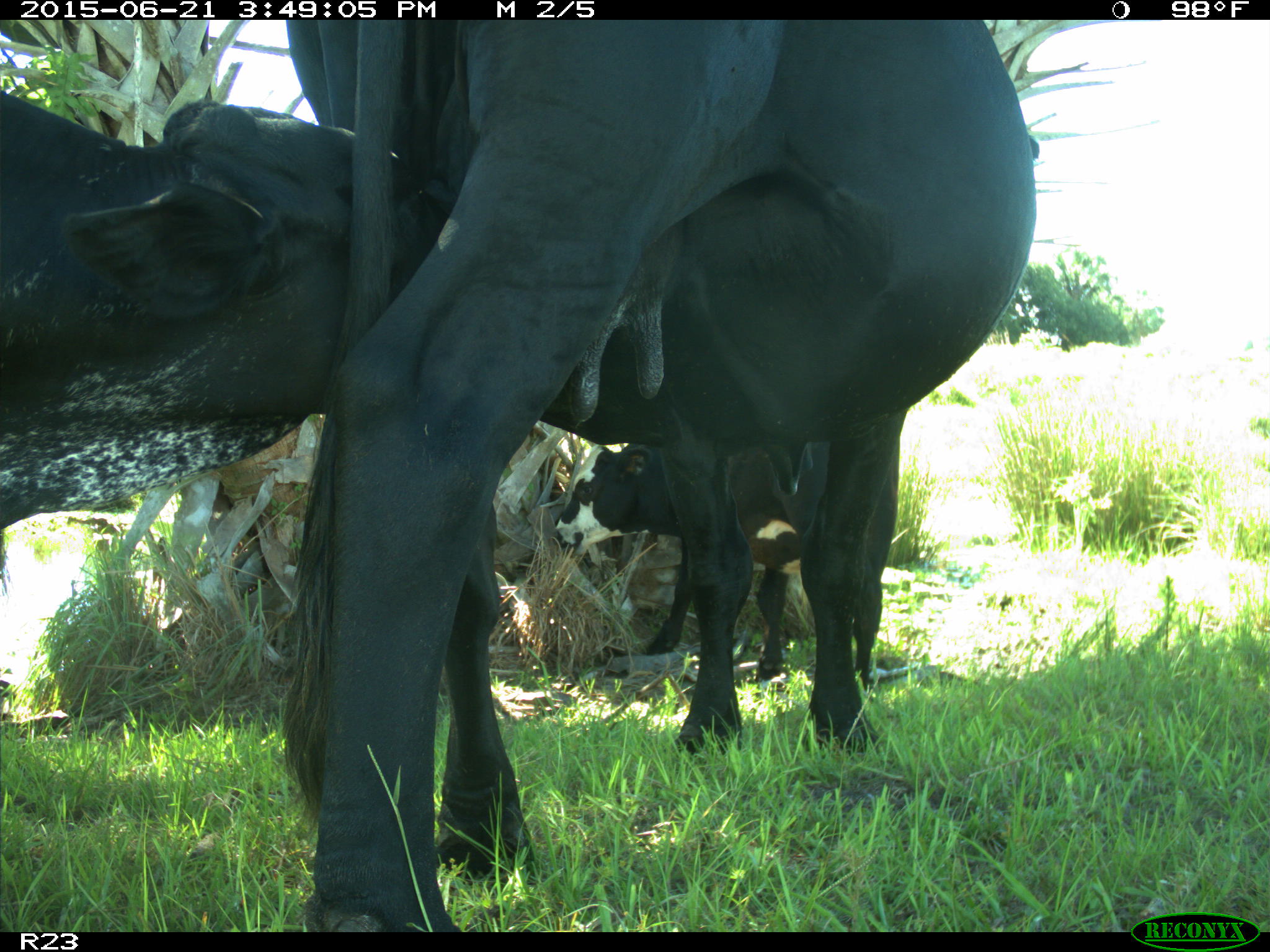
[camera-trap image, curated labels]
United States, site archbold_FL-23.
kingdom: Animalia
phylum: Chordata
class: Mammalia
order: Artiodactyla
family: Bovidae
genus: Bos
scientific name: Bos taurus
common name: domestic cow